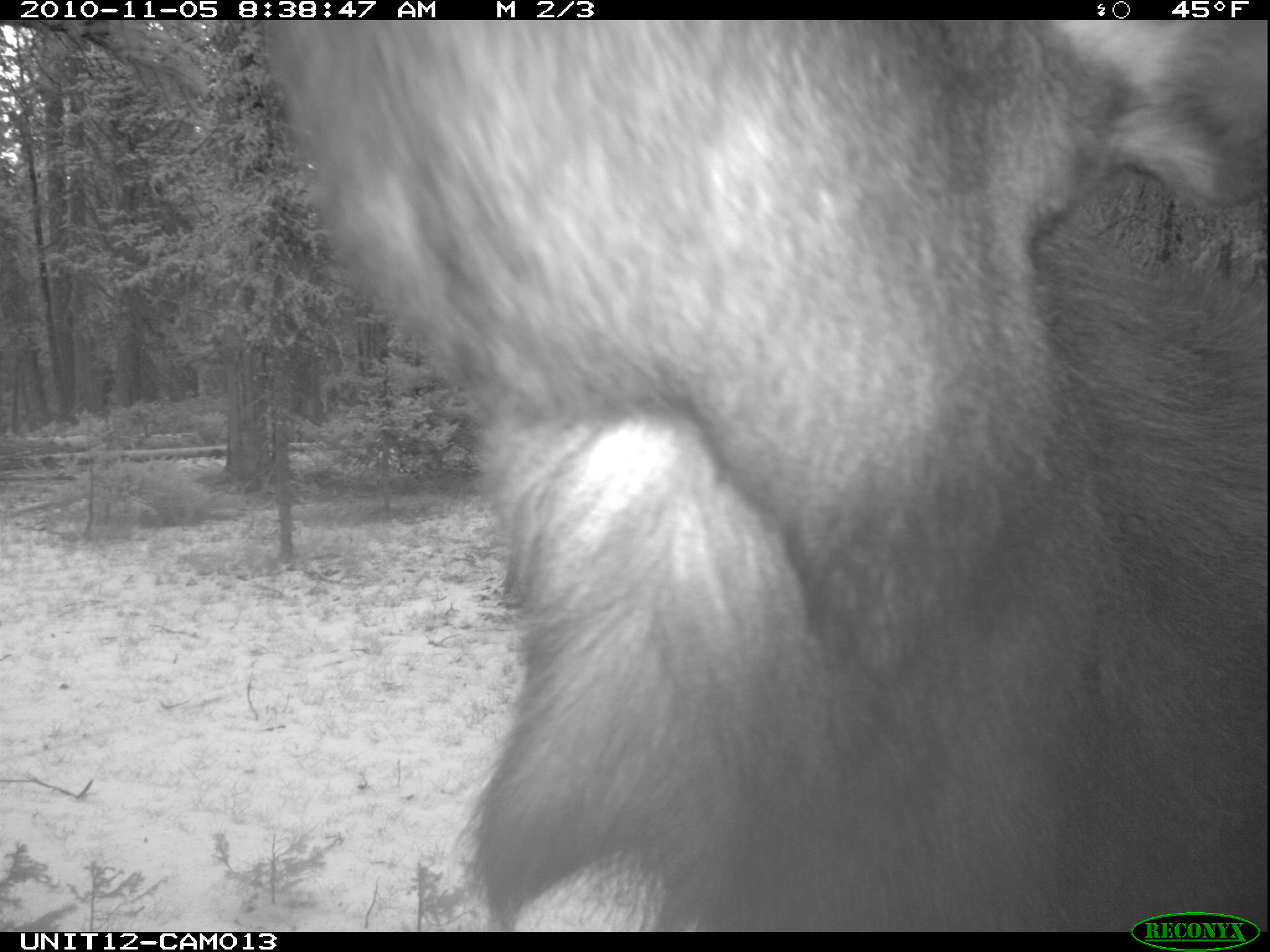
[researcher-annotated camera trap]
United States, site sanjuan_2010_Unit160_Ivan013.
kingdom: Animalia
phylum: Chordata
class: Mammalia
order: Artiodactyla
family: Cervidae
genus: Alces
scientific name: Alces alces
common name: moose